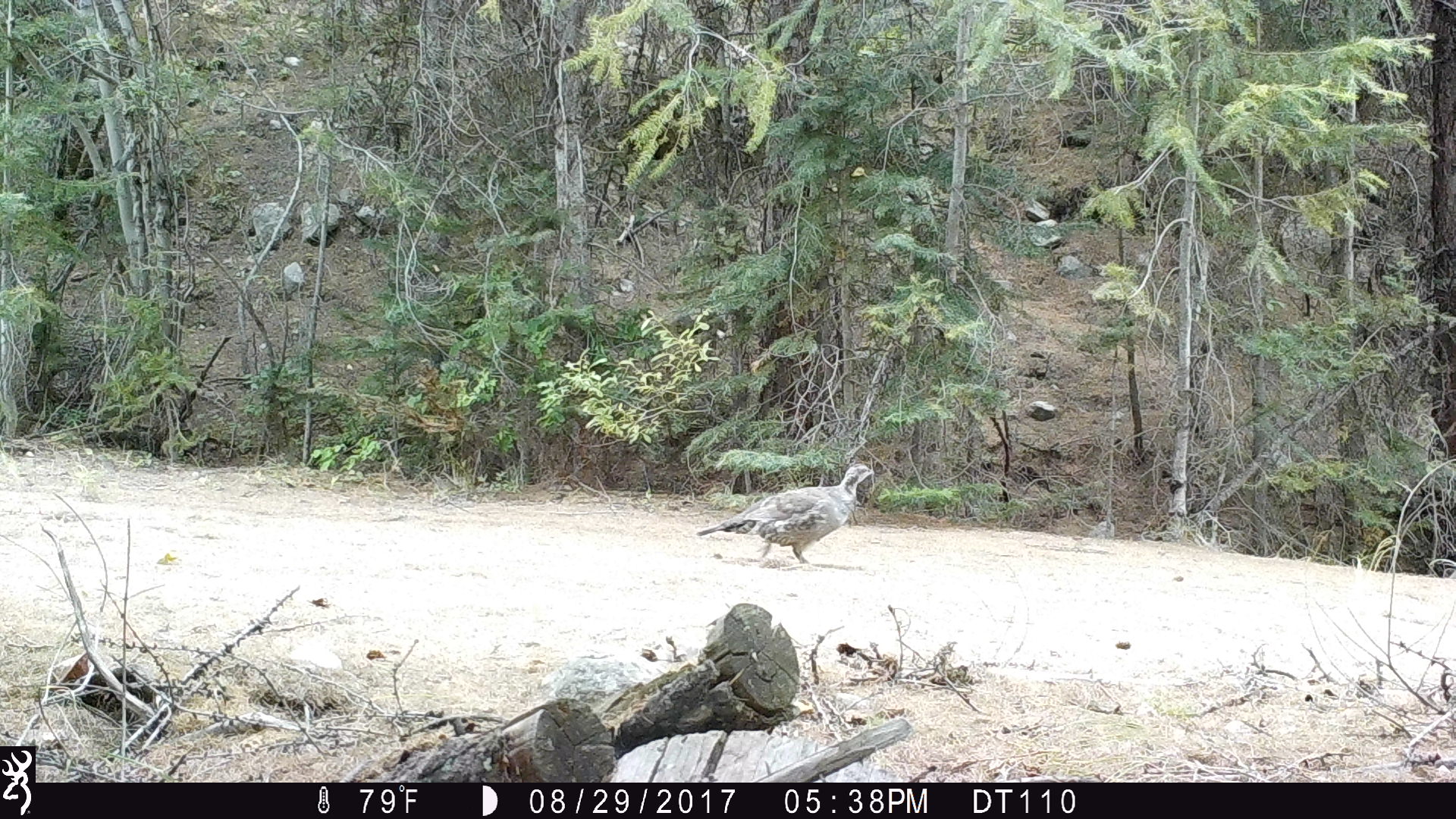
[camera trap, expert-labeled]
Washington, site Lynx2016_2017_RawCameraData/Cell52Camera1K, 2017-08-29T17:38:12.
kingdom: Animalia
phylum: Chordata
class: Aves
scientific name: Aves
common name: birds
Aves (birds). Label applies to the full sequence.